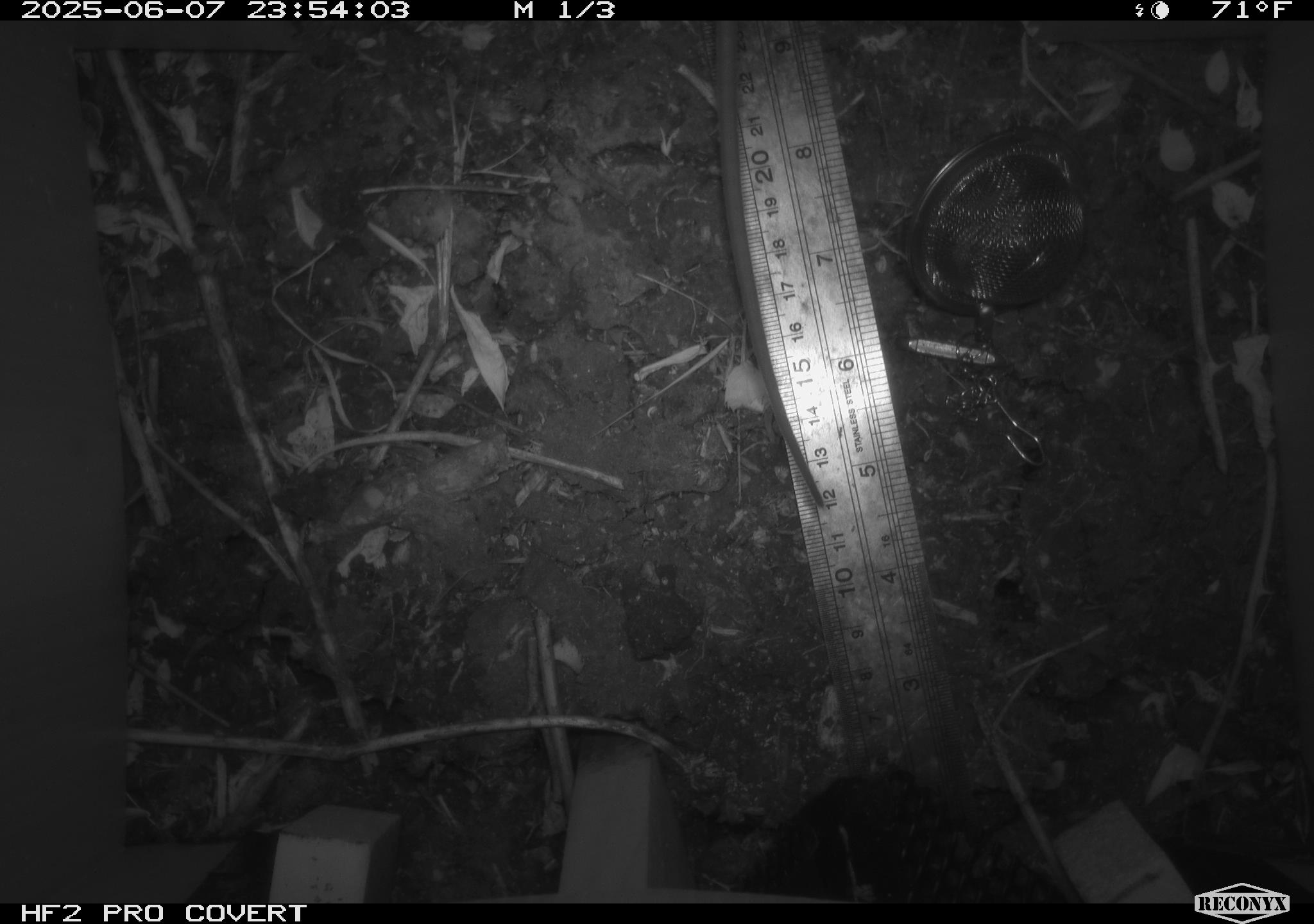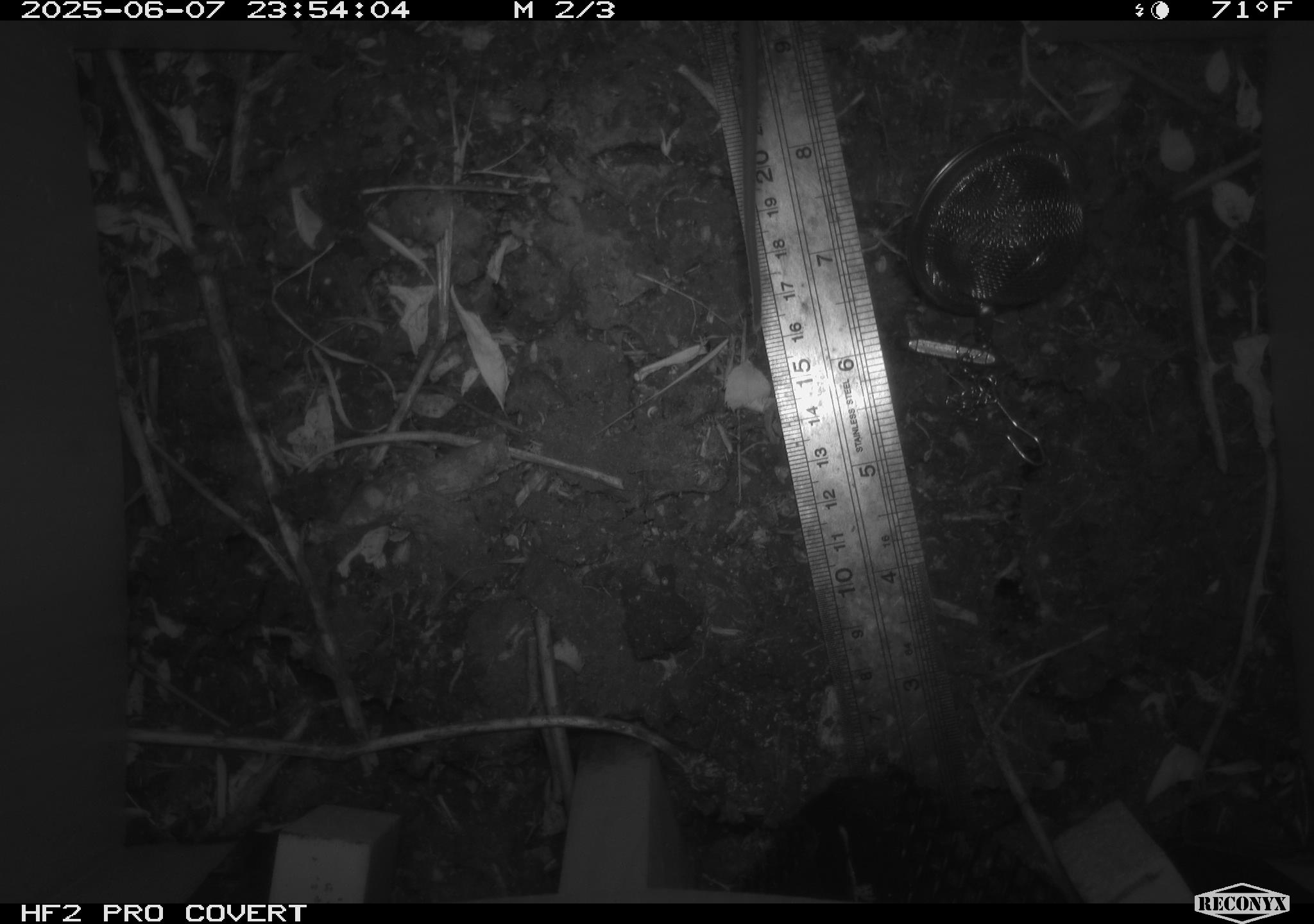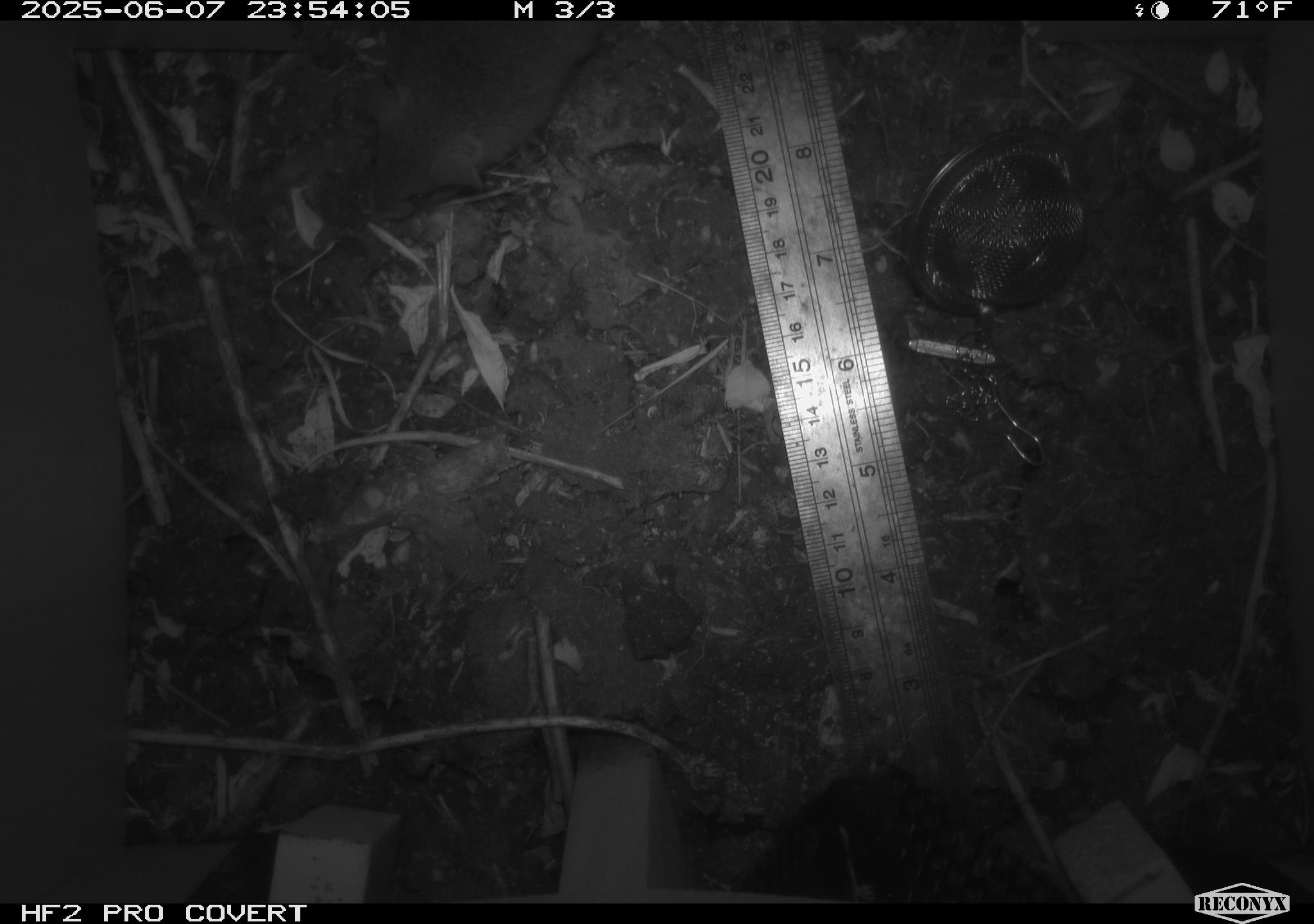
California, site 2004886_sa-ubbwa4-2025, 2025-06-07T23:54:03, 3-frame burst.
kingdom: Animalia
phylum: Chordata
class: Mammalia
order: Rodentia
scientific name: Rodentia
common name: rodent